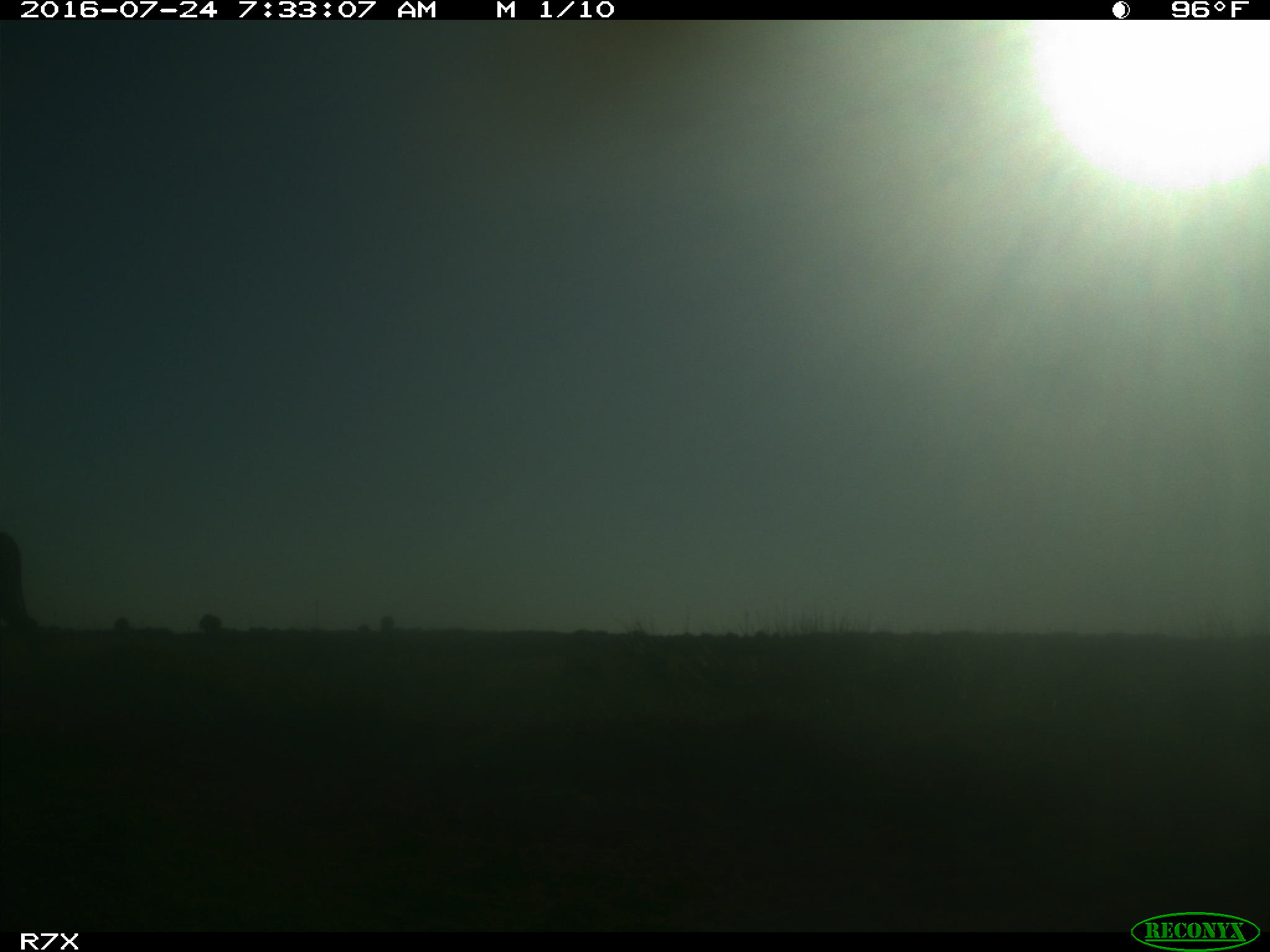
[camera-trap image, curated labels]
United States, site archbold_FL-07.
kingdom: Animalia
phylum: Chordata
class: Mammalia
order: Artiodactyla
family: Bovidae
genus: Bos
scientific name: Bos taurus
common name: domestic cow